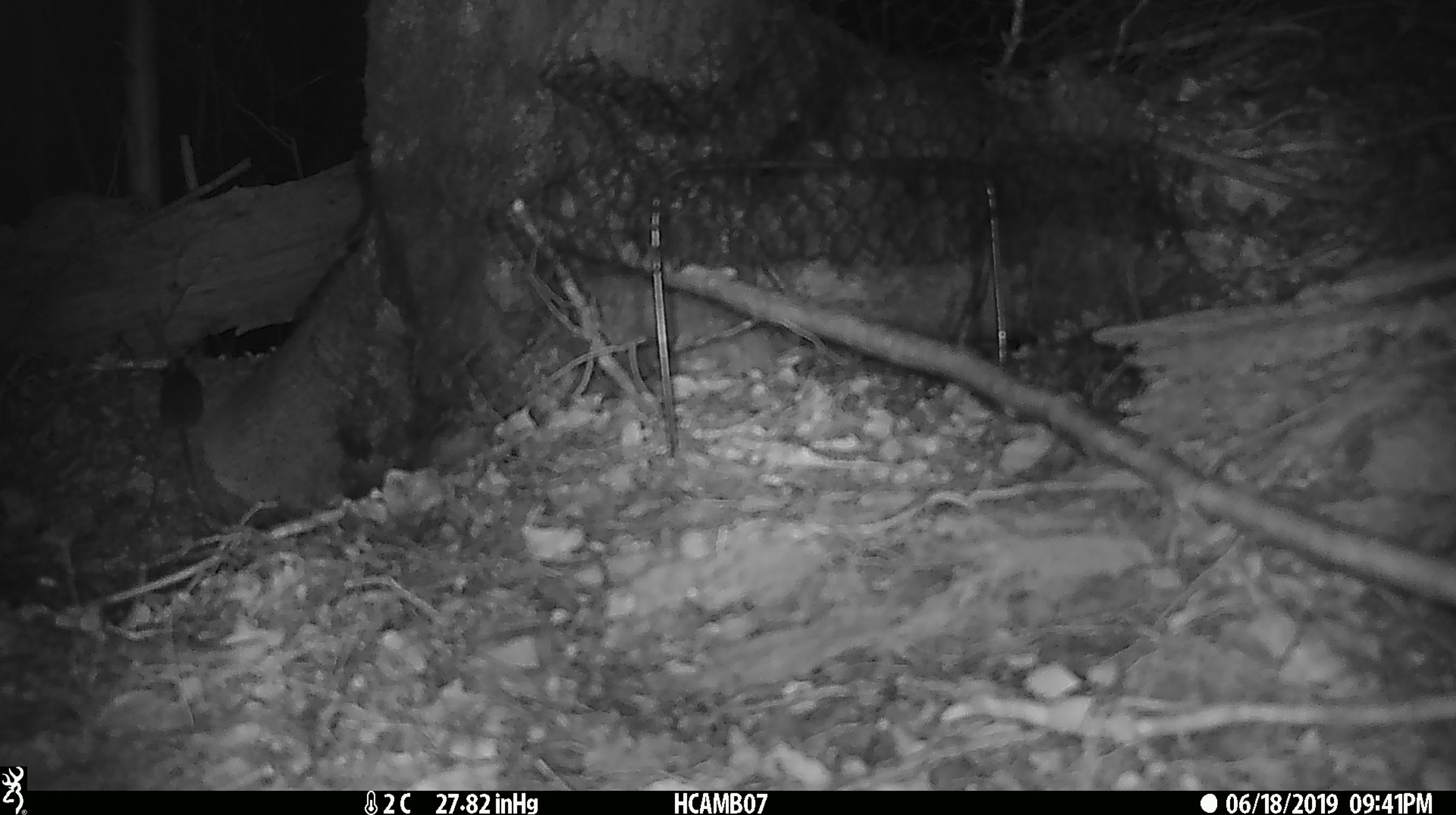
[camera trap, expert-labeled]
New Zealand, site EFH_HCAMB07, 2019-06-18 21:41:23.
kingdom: Animalia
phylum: Chordata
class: Mammalia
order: Rodentia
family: Muridae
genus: Mus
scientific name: Mus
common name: mouse